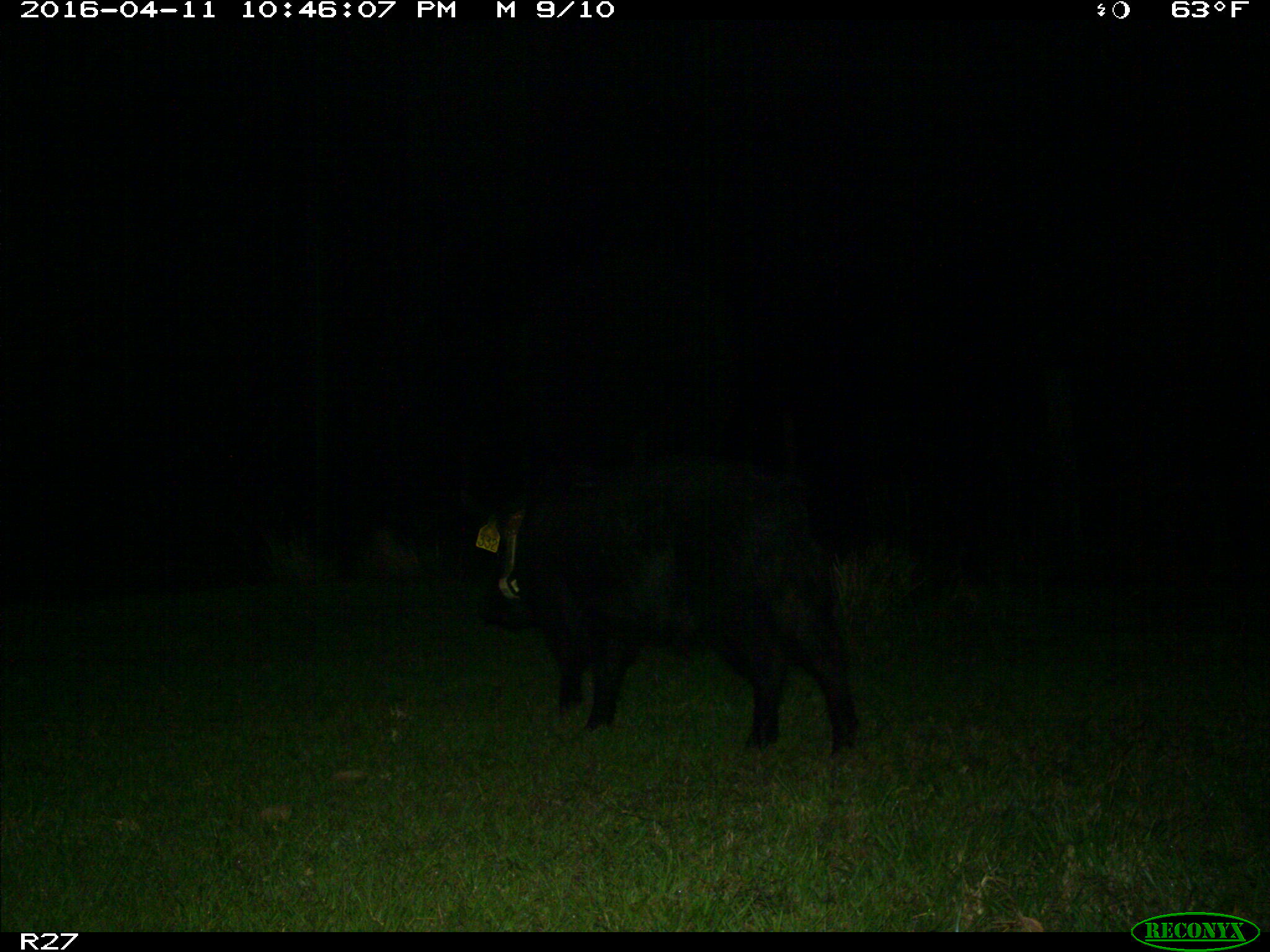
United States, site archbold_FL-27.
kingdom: Animalia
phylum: Chordata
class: Mammalia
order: Artiodactyla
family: Suidae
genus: Sus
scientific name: Sus scrofa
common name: wild boar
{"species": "Sus scrofa (wild boar)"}